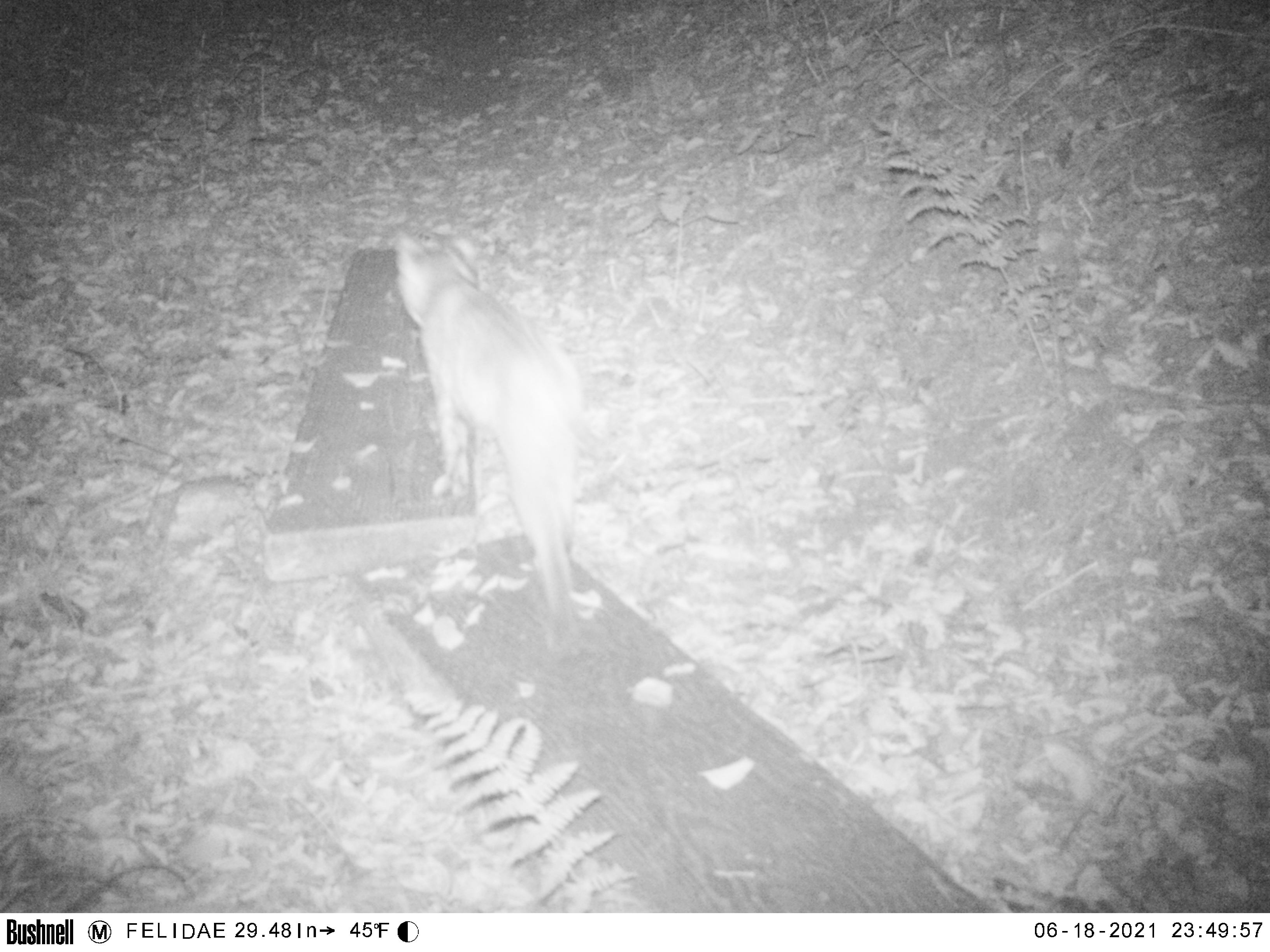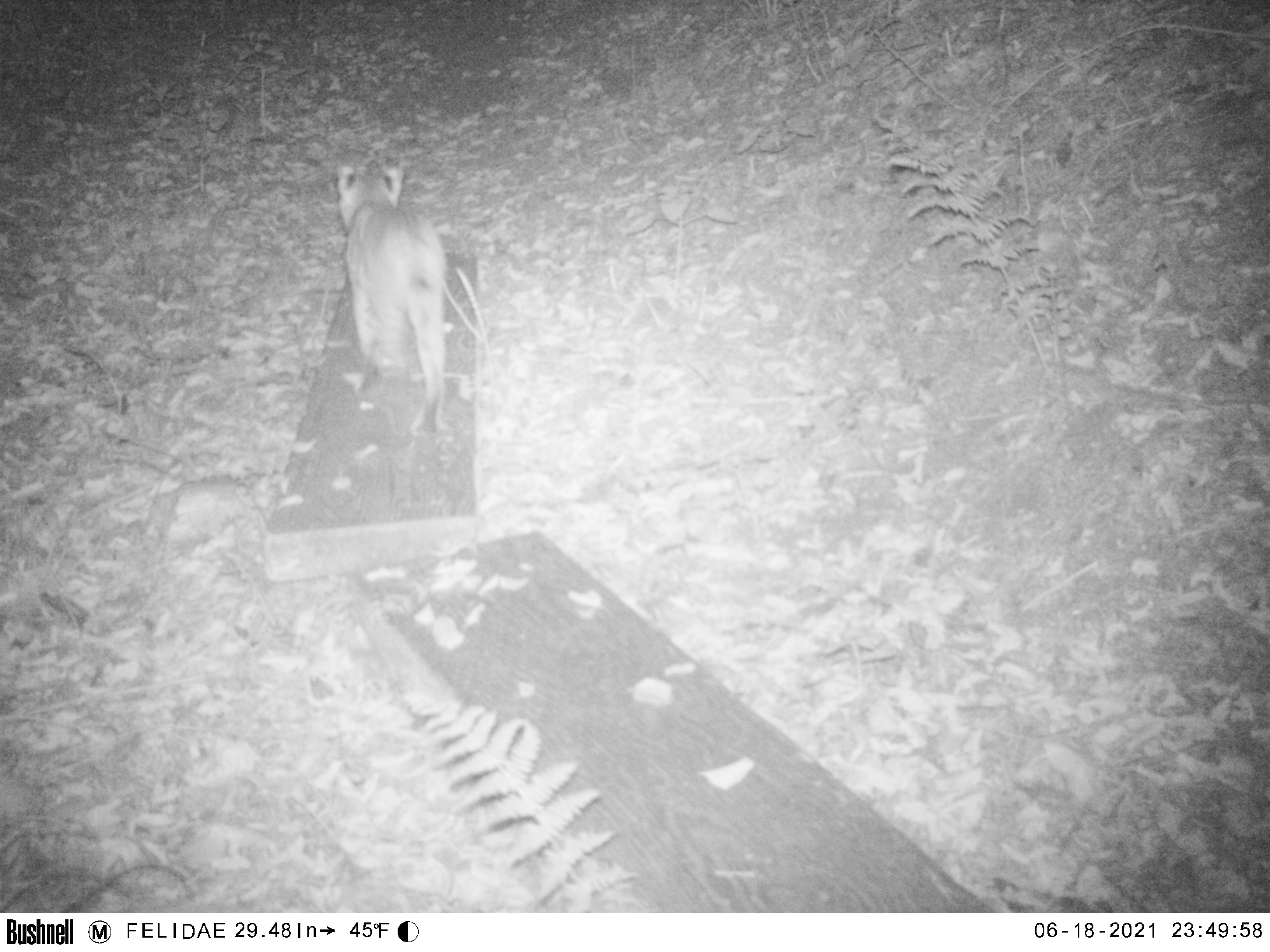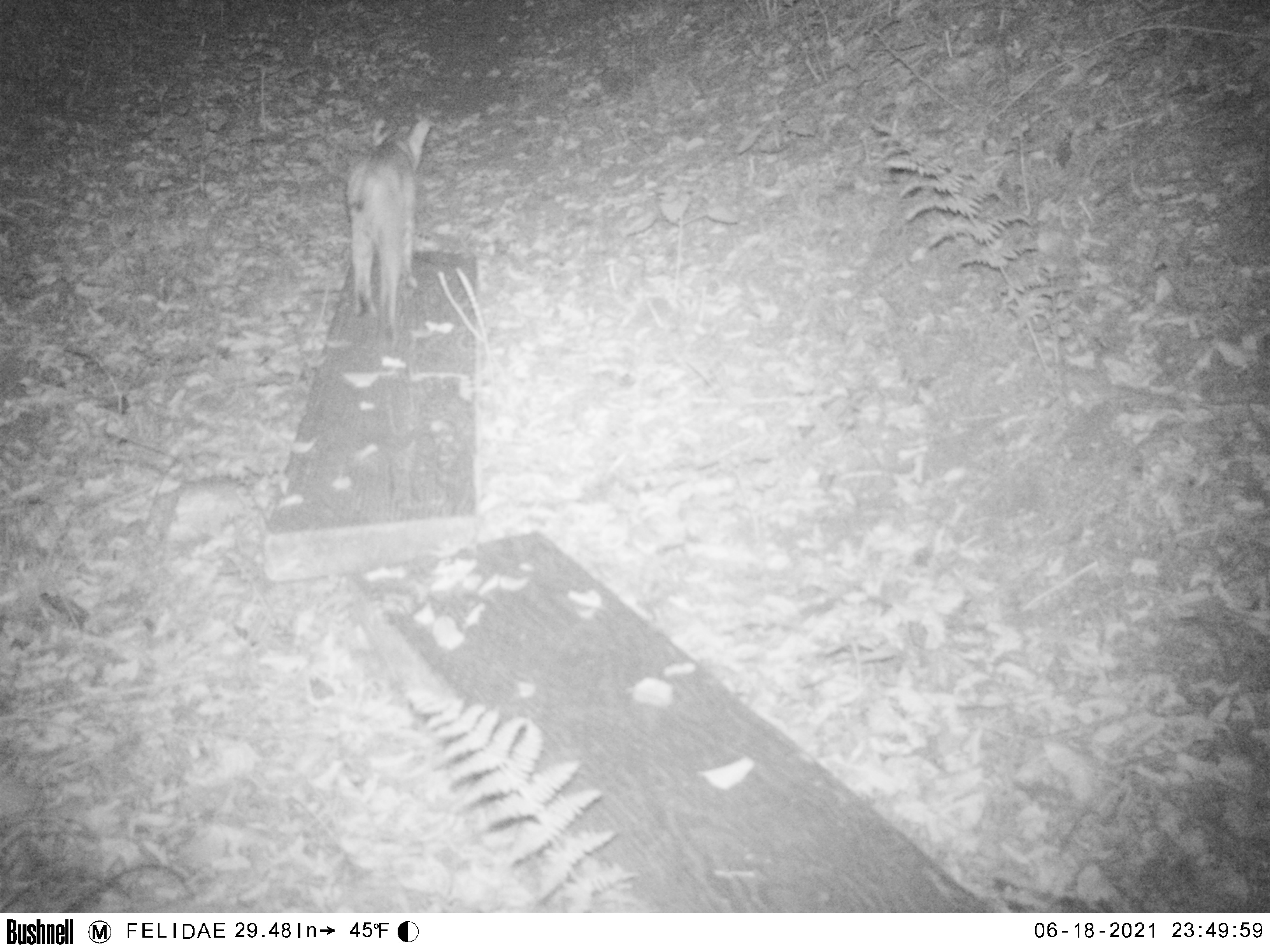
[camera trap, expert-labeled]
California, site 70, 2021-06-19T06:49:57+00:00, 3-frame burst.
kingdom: Animalia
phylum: Chordata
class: Mammalia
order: Carnivora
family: Felidae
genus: Lynx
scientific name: Lynx rufus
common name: bobcat